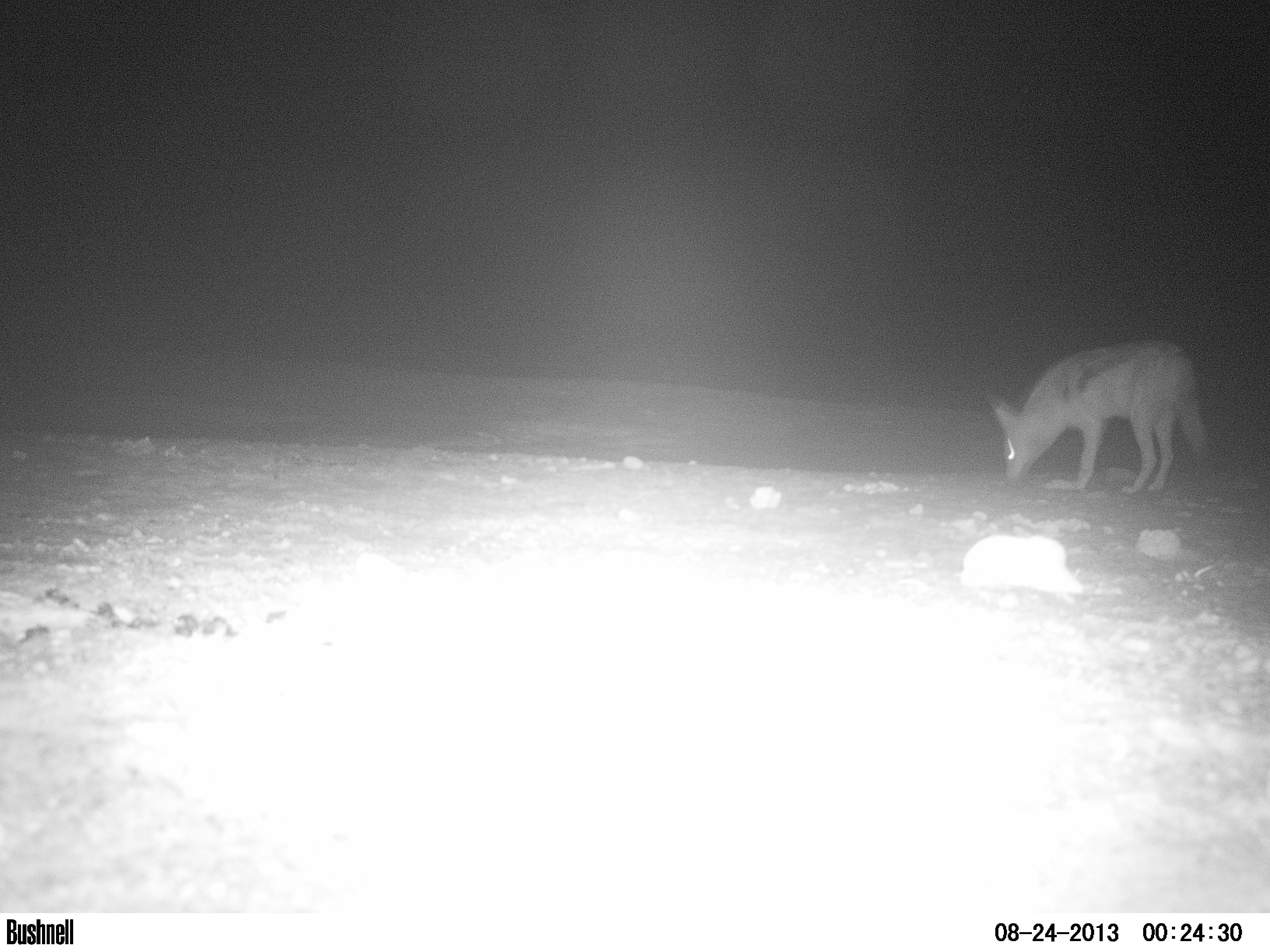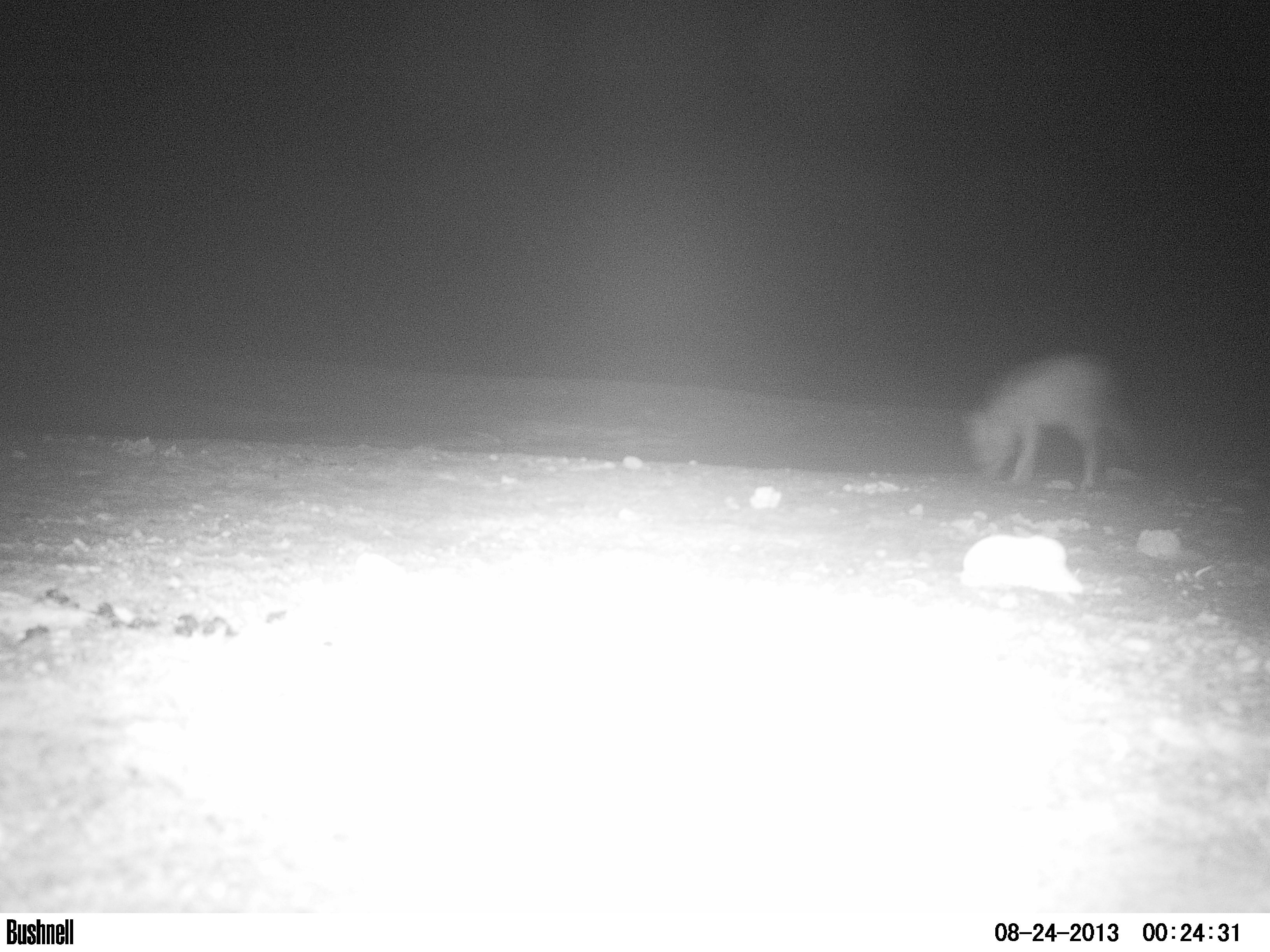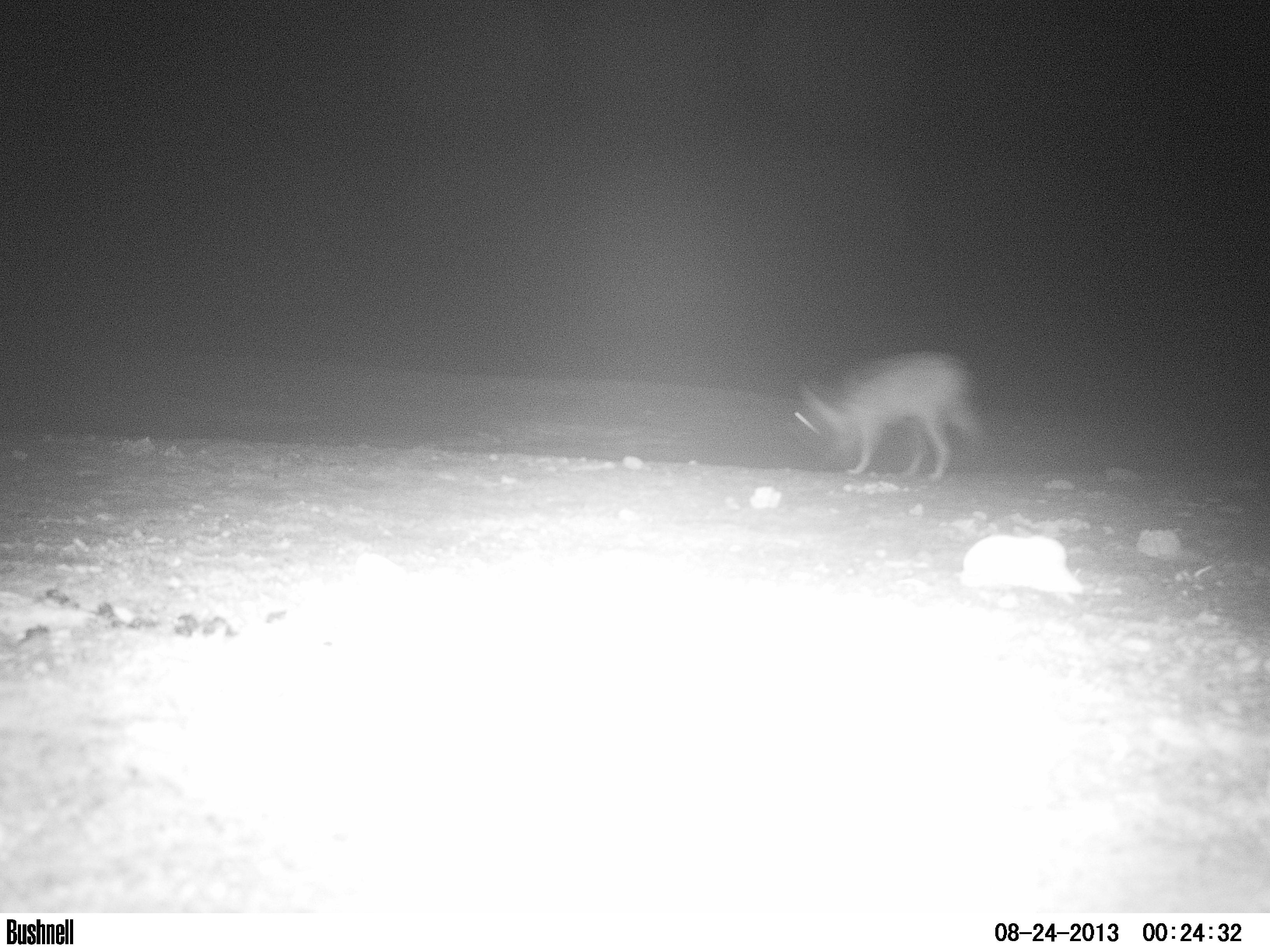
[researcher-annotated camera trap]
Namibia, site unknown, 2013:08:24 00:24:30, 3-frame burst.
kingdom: Animalia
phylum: Chordata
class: Mammalia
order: Carnivora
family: Canidae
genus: Lupulella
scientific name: Lupulella mesomelas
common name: black-backed jackal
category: canis mesomelas